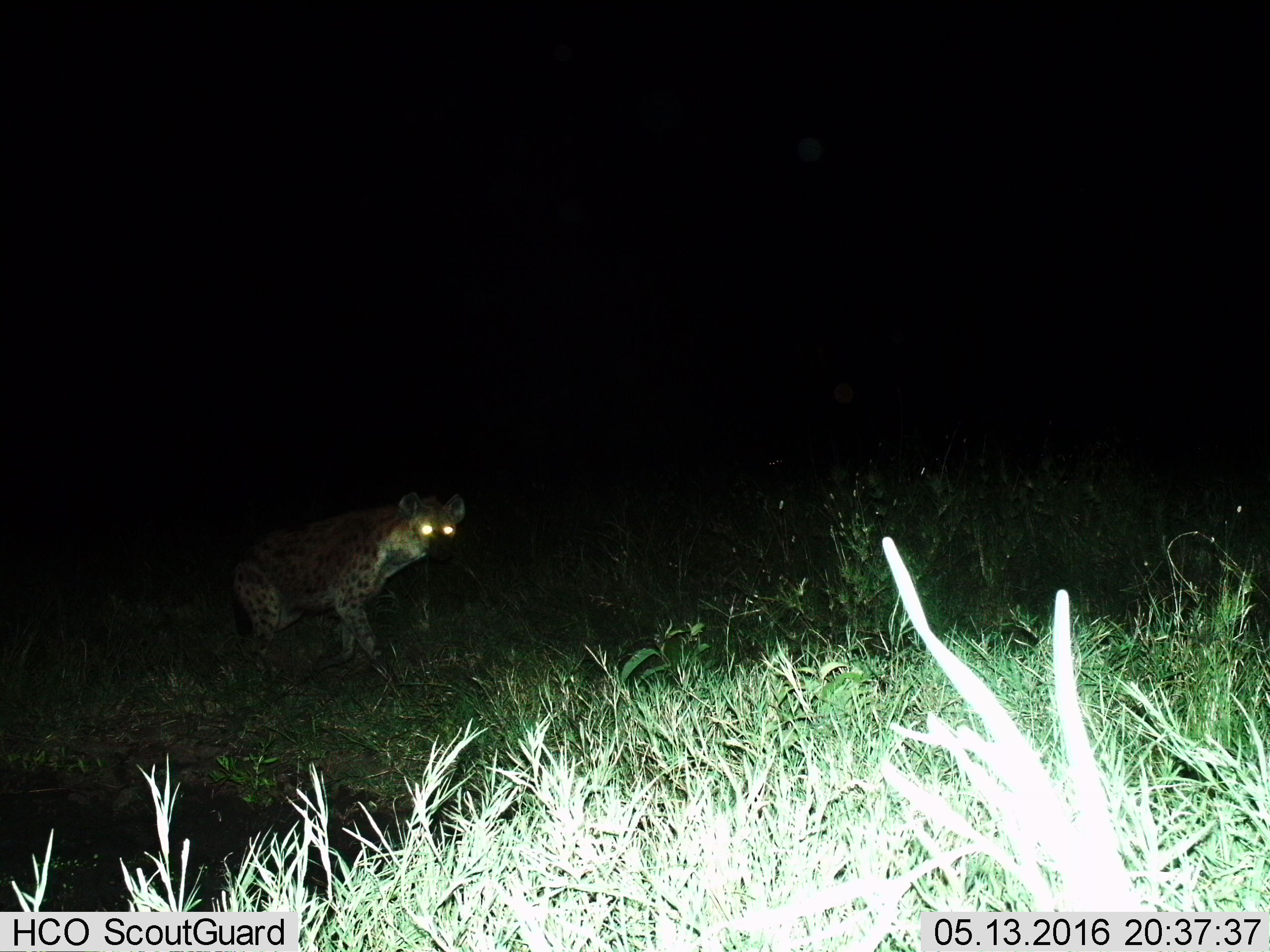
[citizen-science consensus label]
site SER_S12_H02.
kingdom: Animalia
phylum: Chordata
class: Mammalia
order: Carnivora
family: Hyaenidae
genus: Crocuta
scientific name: Crocuta crocuta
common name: spotted hyena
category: hyenaspotted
Hyenaspotted (spotted hyena) (Crocuta crocuta), count 1. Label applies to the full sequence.